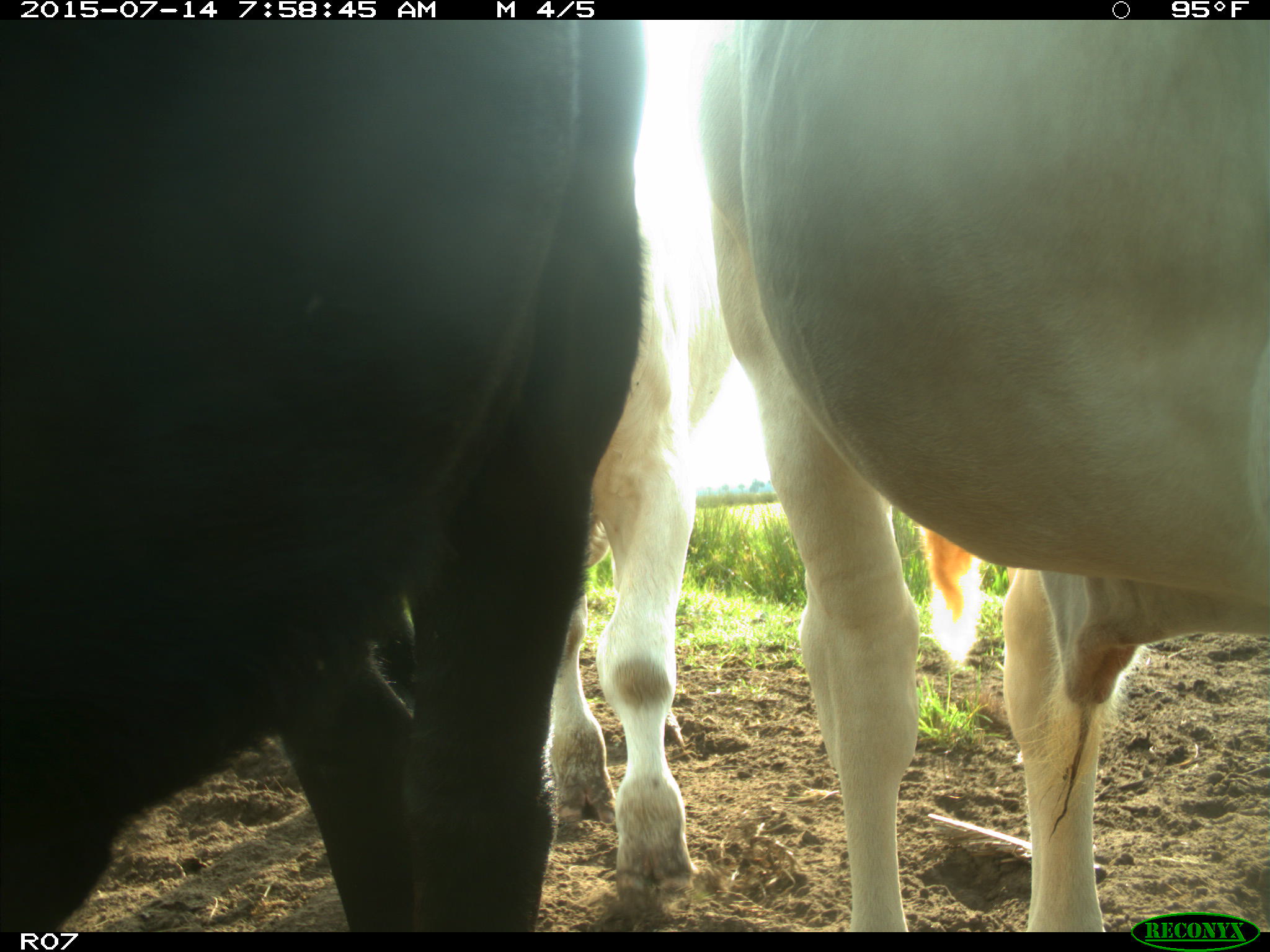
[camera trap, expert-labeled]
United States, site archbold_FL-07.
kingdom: Animalia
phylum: Chordata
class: Mammalia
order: Artiodactyla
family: Bovidae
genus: Bos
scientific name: Bos taurus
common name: domestic cow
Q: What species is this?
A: Bos taurus (domestic cow).